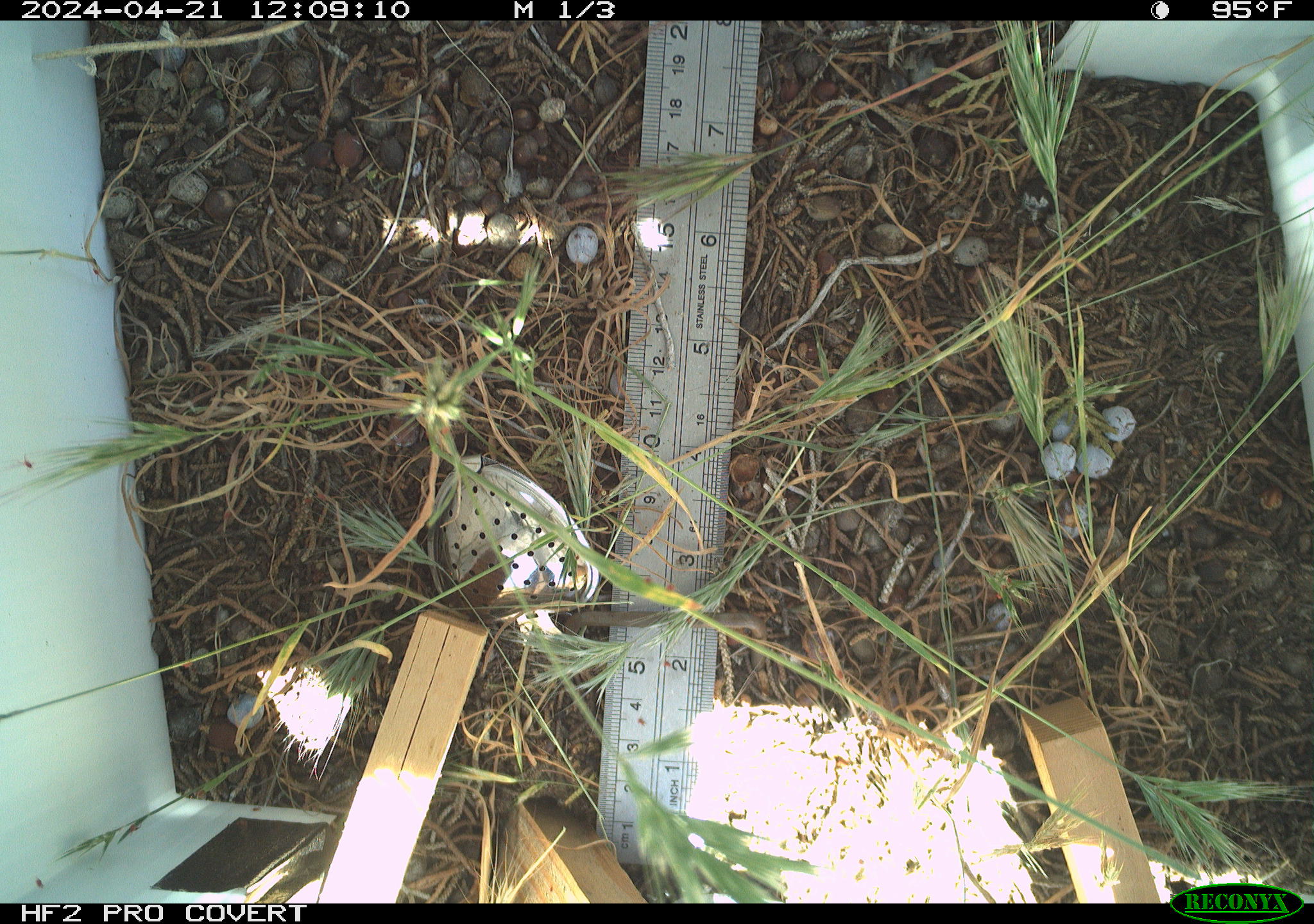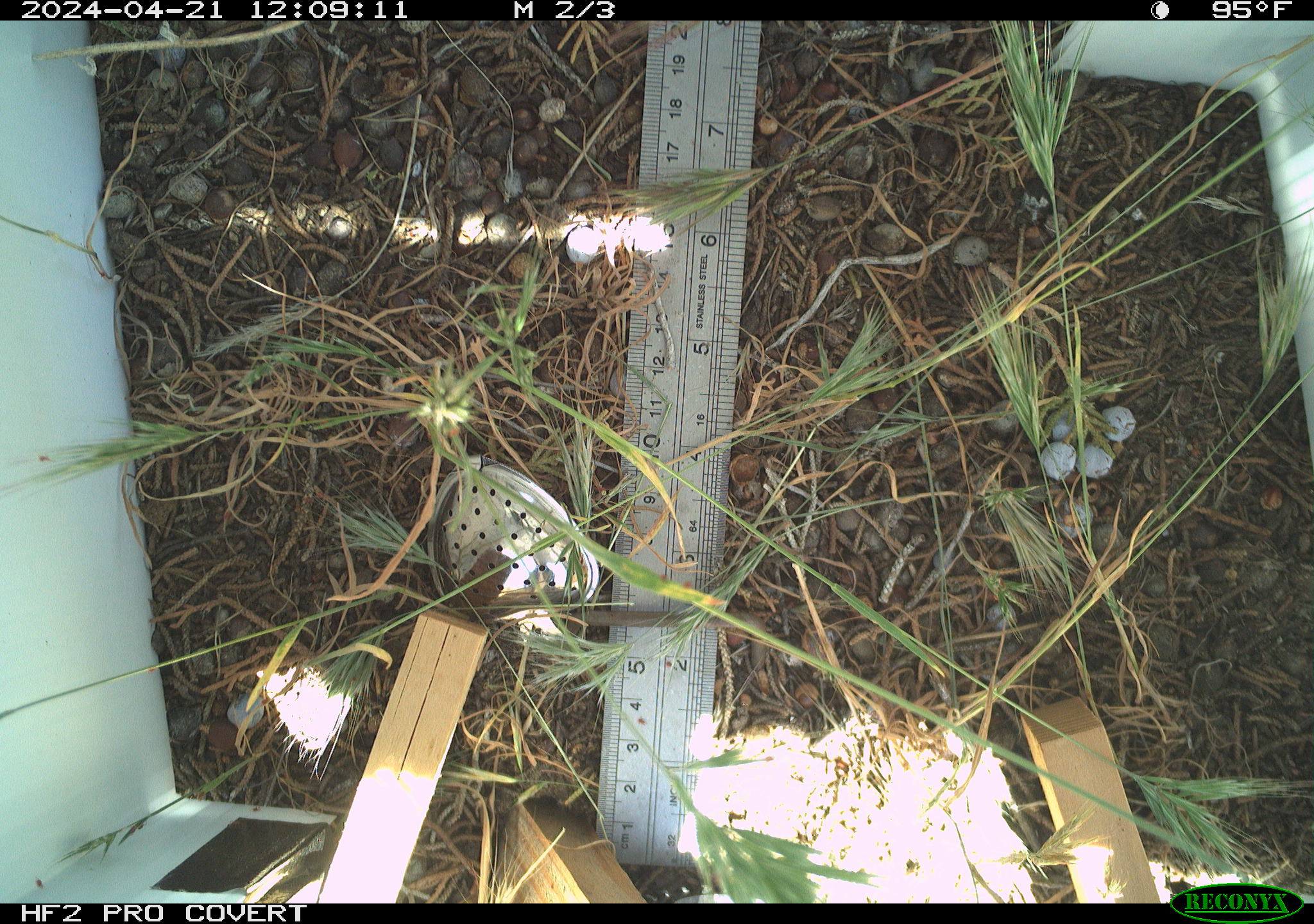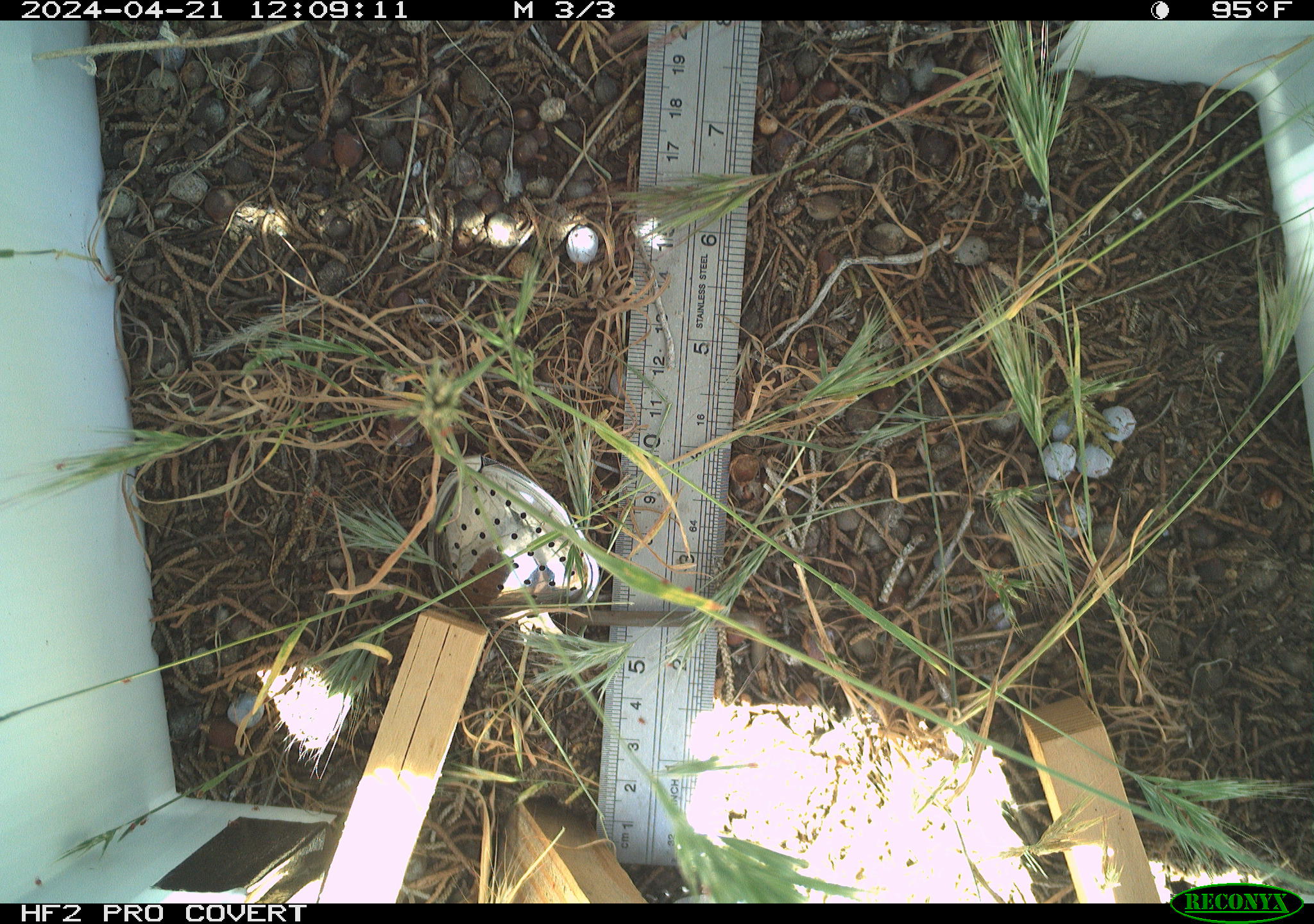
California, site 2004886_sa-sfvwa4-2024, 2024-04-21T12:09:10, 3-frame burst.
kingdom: Animalia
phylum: Arthropoda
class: Insecta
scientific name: Insecta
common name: insect